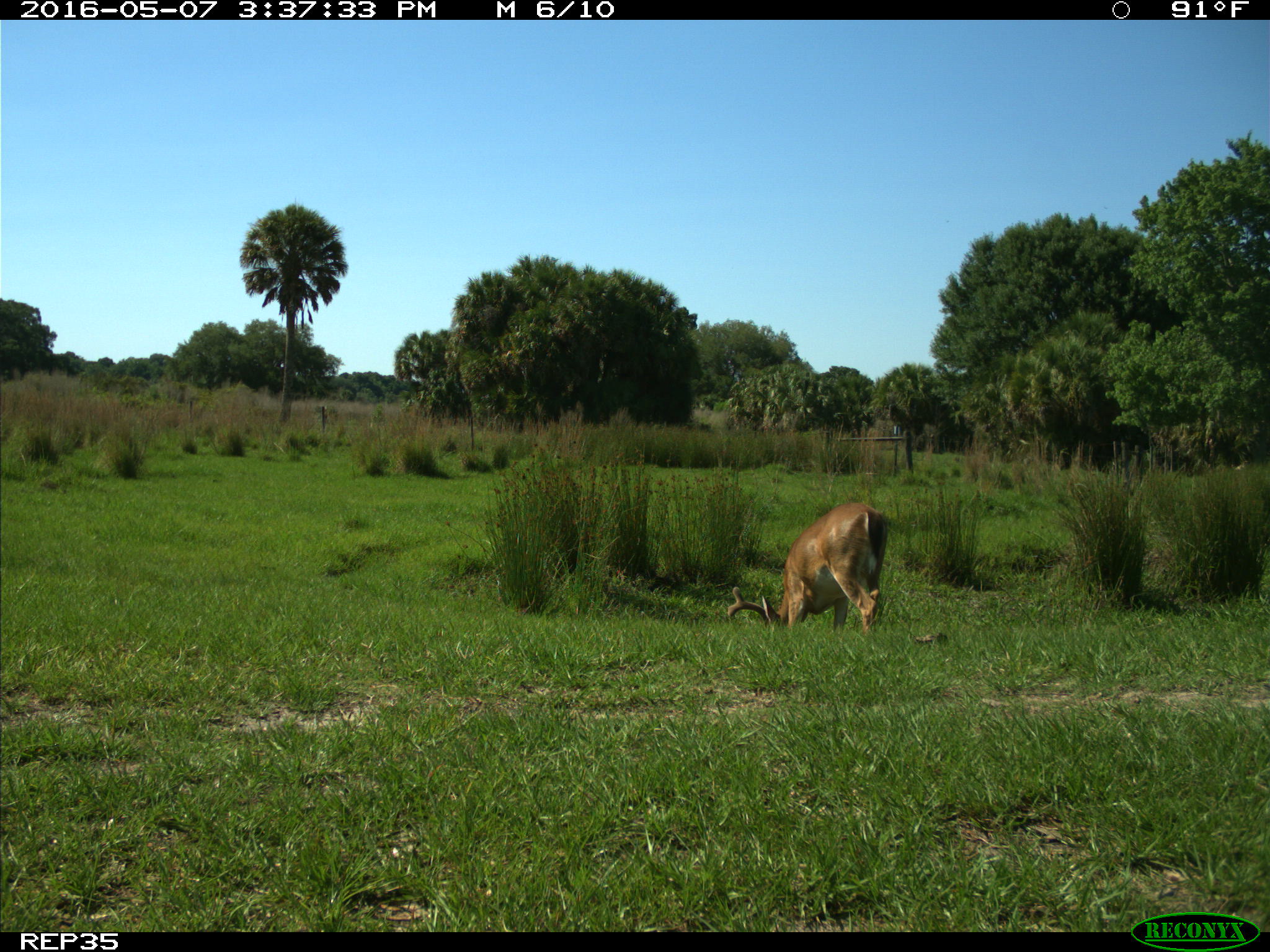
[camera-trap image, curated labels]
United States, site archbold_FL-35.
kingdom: Animalia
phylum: Chordata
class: Mammalia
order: Artiodactyla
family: Cervidae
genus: Odocoileus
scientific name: Odocoileus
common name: deer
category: unidentified deer